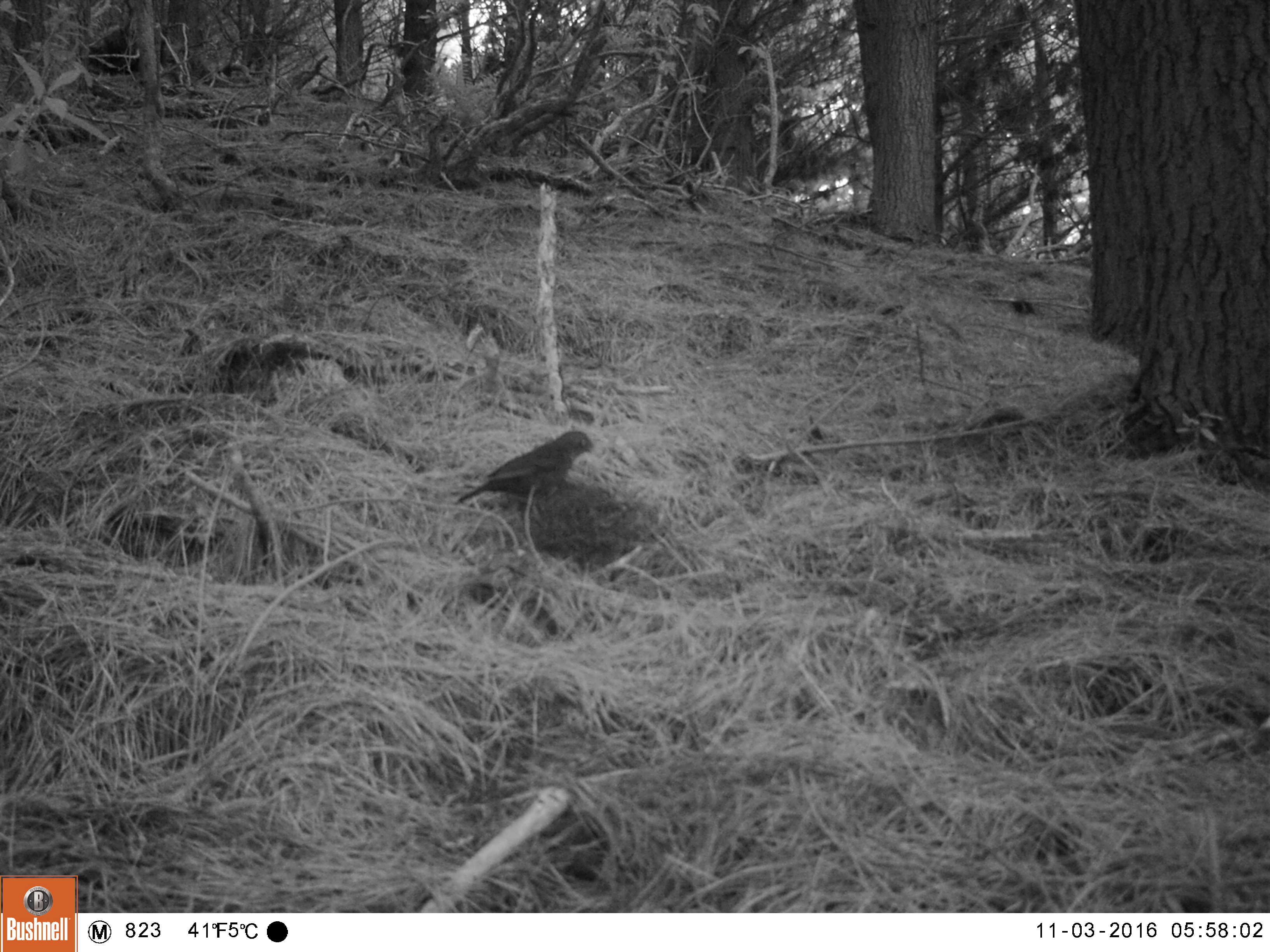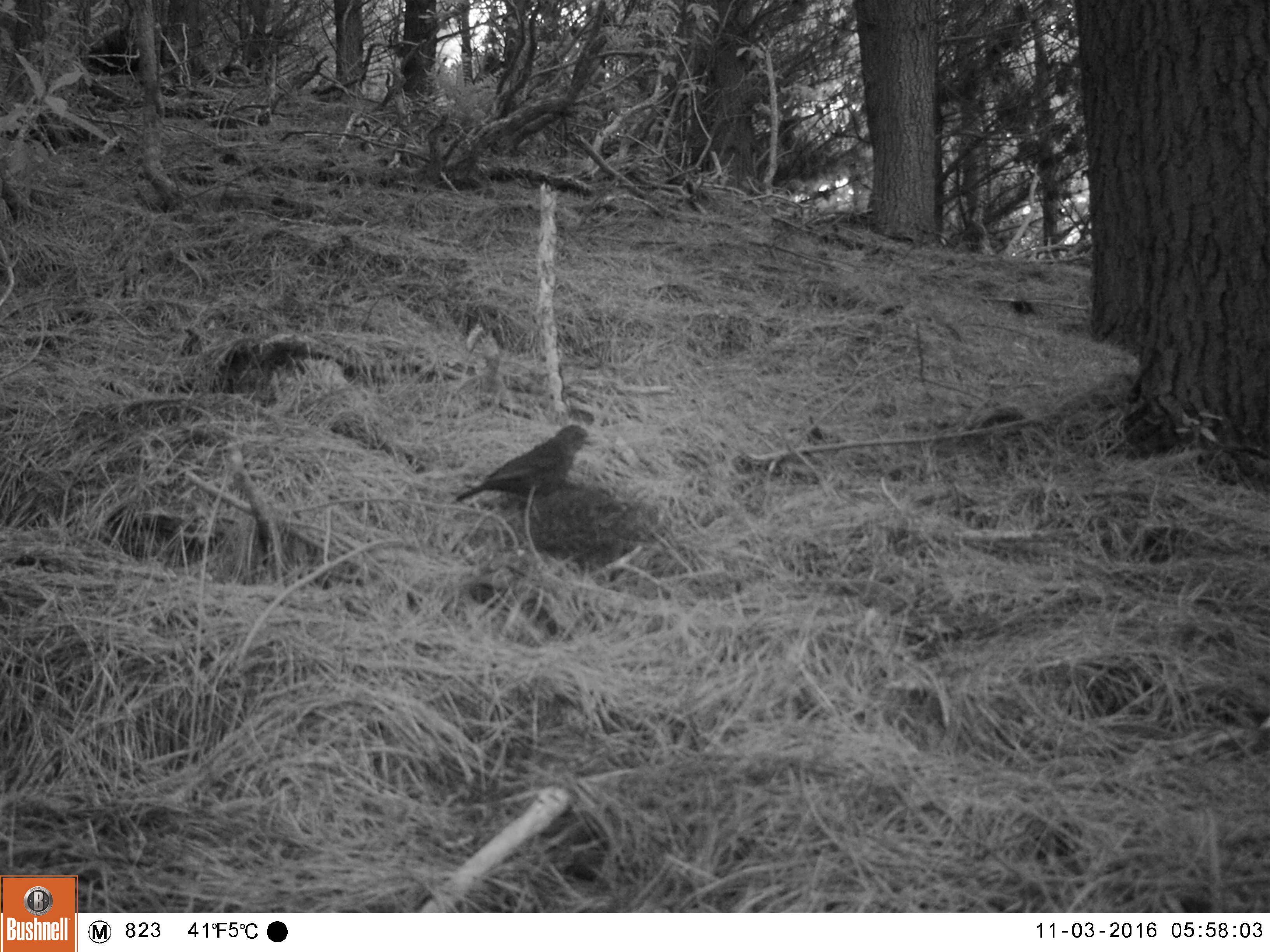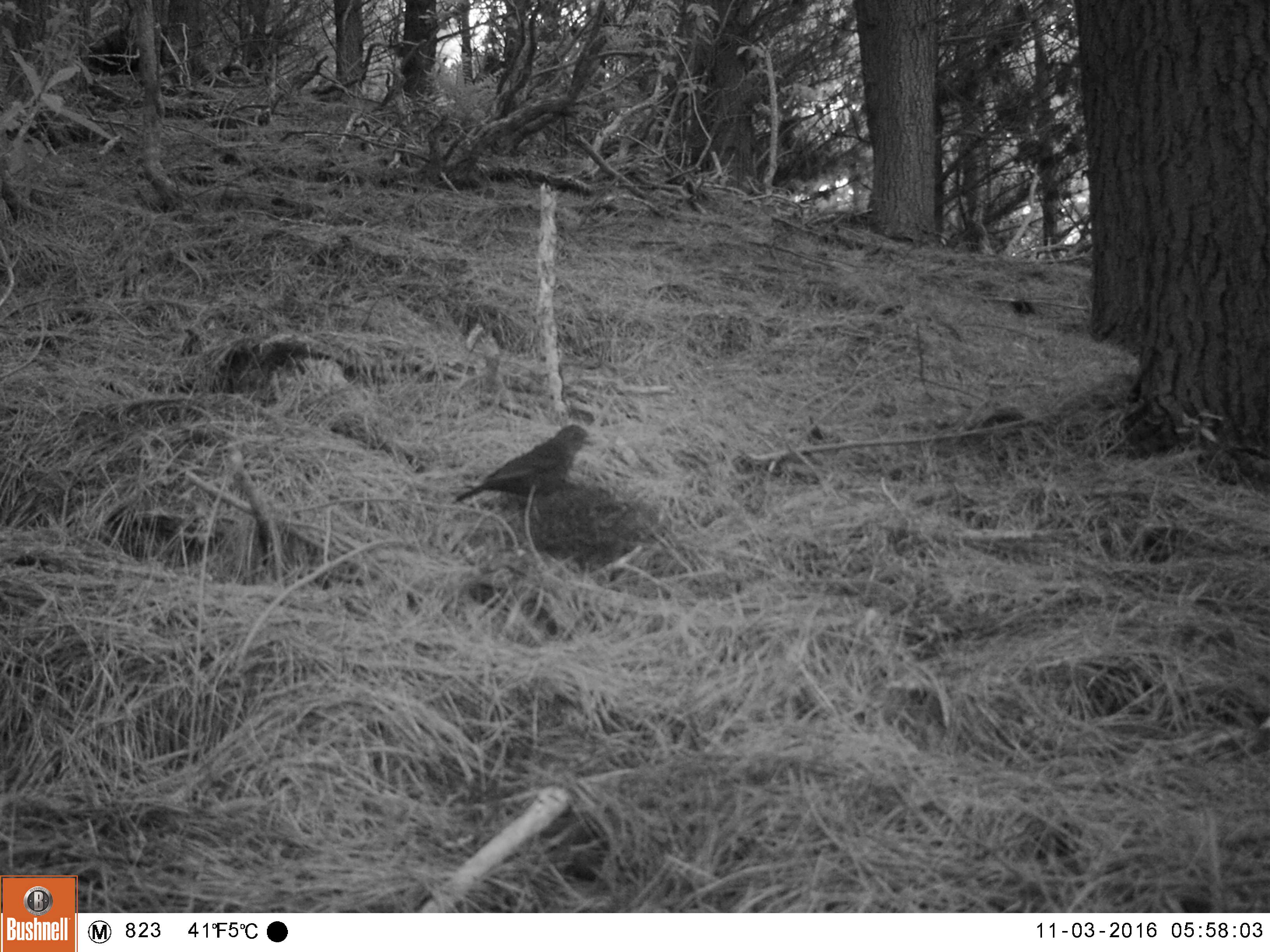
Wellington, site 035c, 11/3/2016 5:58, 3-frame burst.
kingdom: Animalia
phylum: Chordata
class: Aves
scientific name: Aves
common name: bird